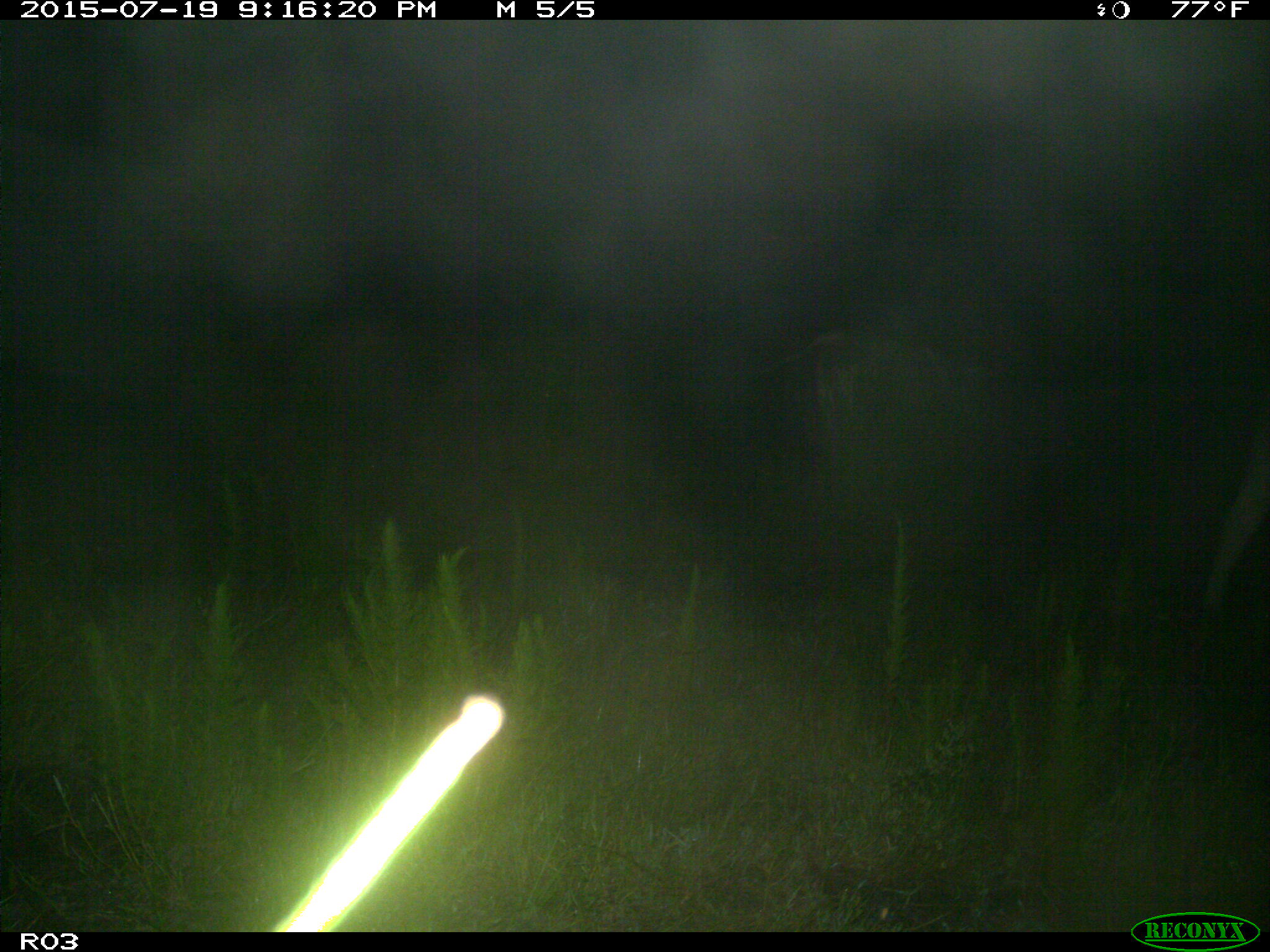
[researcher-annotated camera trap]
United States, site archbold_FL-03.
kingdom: Animalia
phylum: Chordata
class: Mammalia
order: Artiodactyla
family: Bovidae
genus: Bos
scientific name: Bos taurus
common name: domestic cow